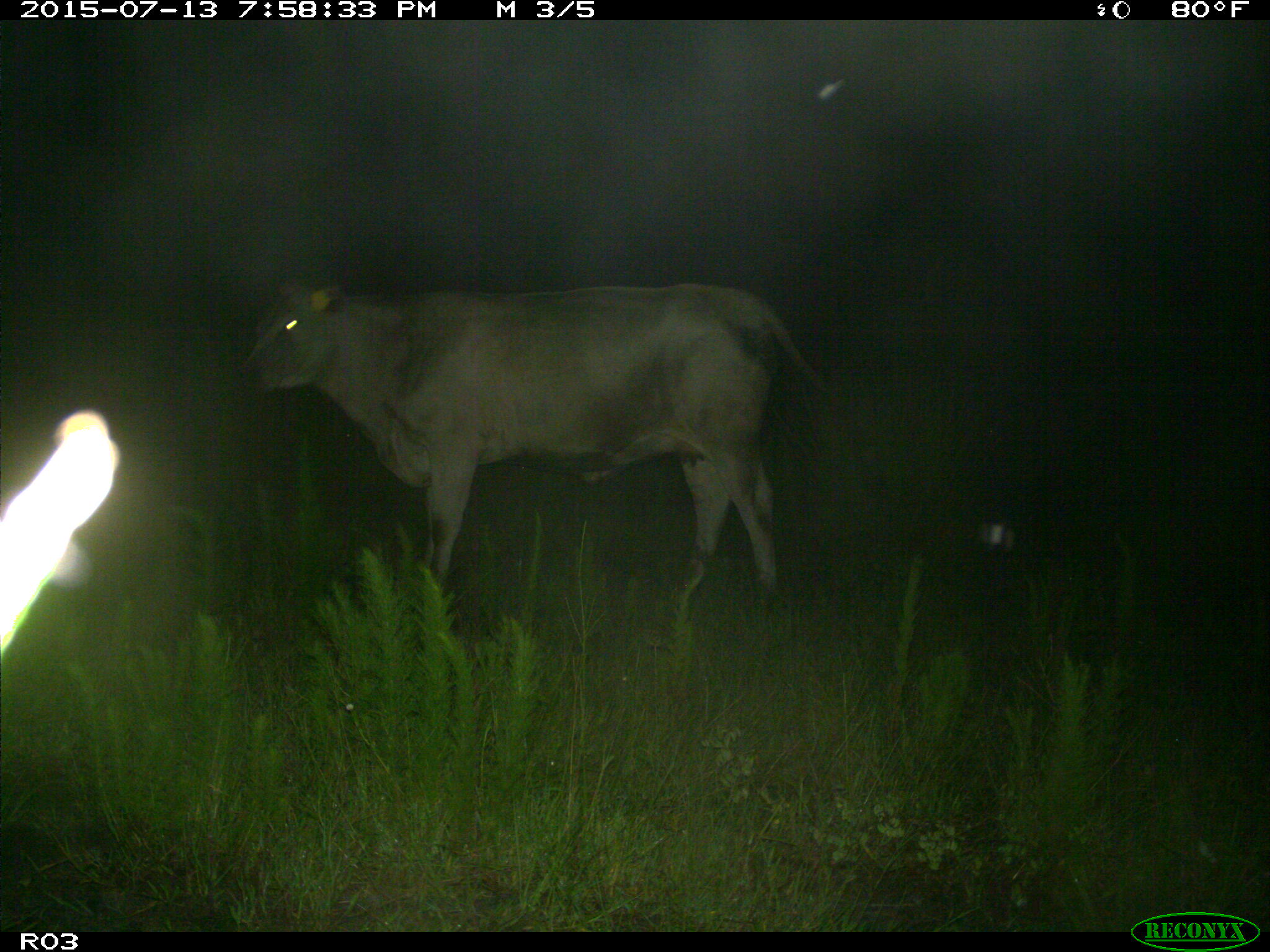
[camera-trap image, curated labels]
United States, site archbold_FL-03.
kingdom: Animalia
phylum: Chordata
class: Mammalia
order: Artiodactyla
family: Bovidae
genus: Bos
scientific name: Bos taurus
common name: domestic cow